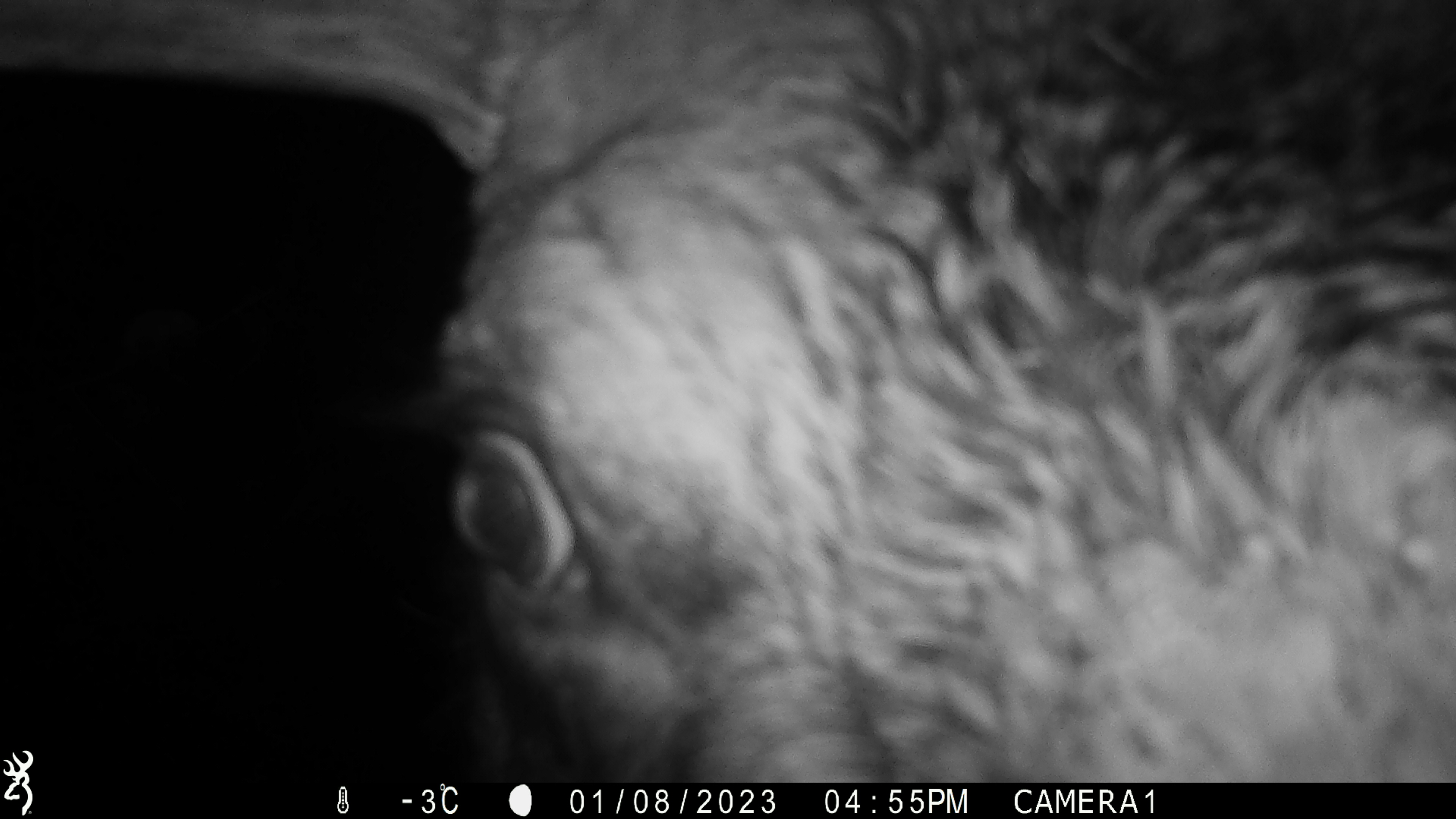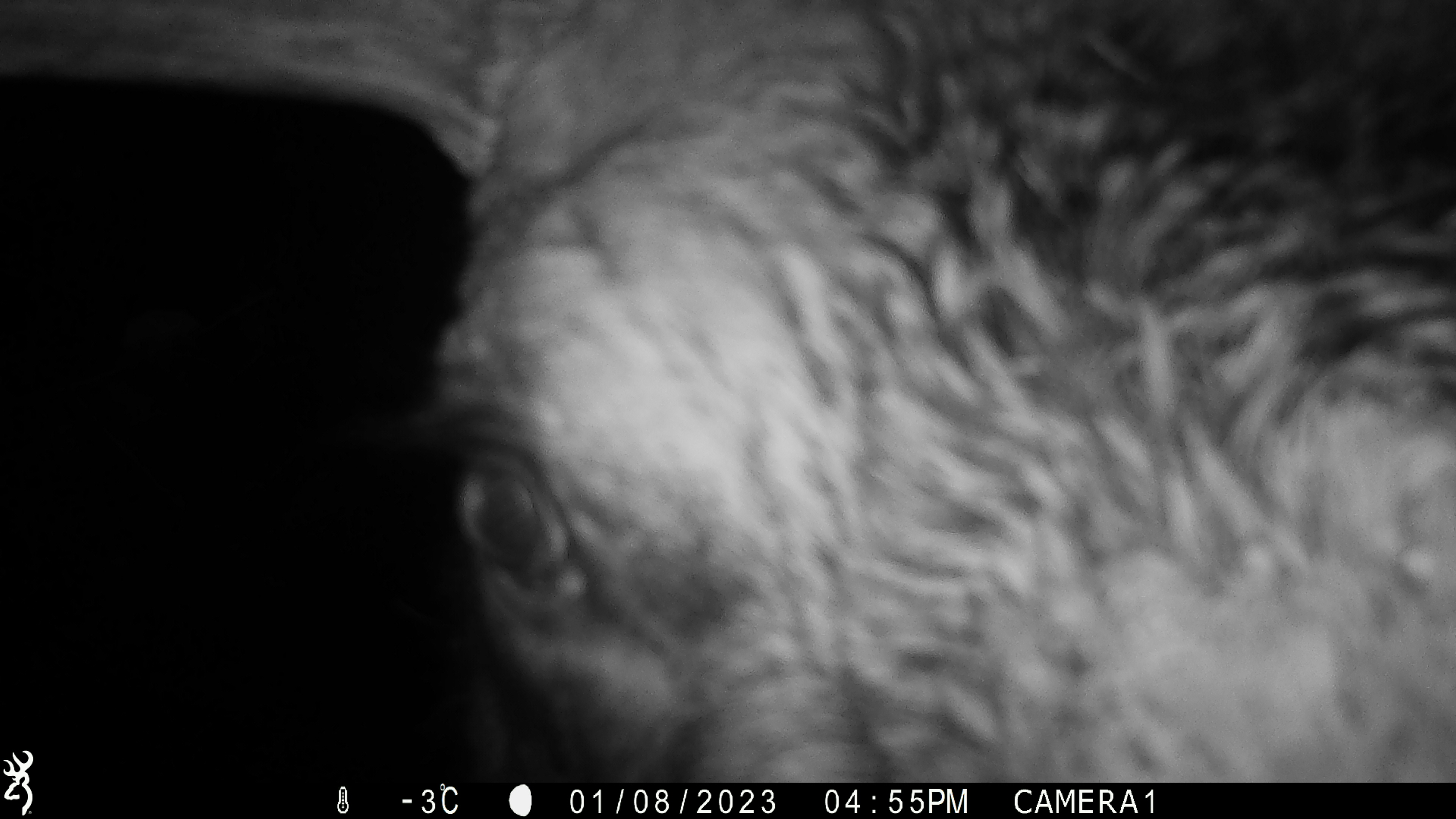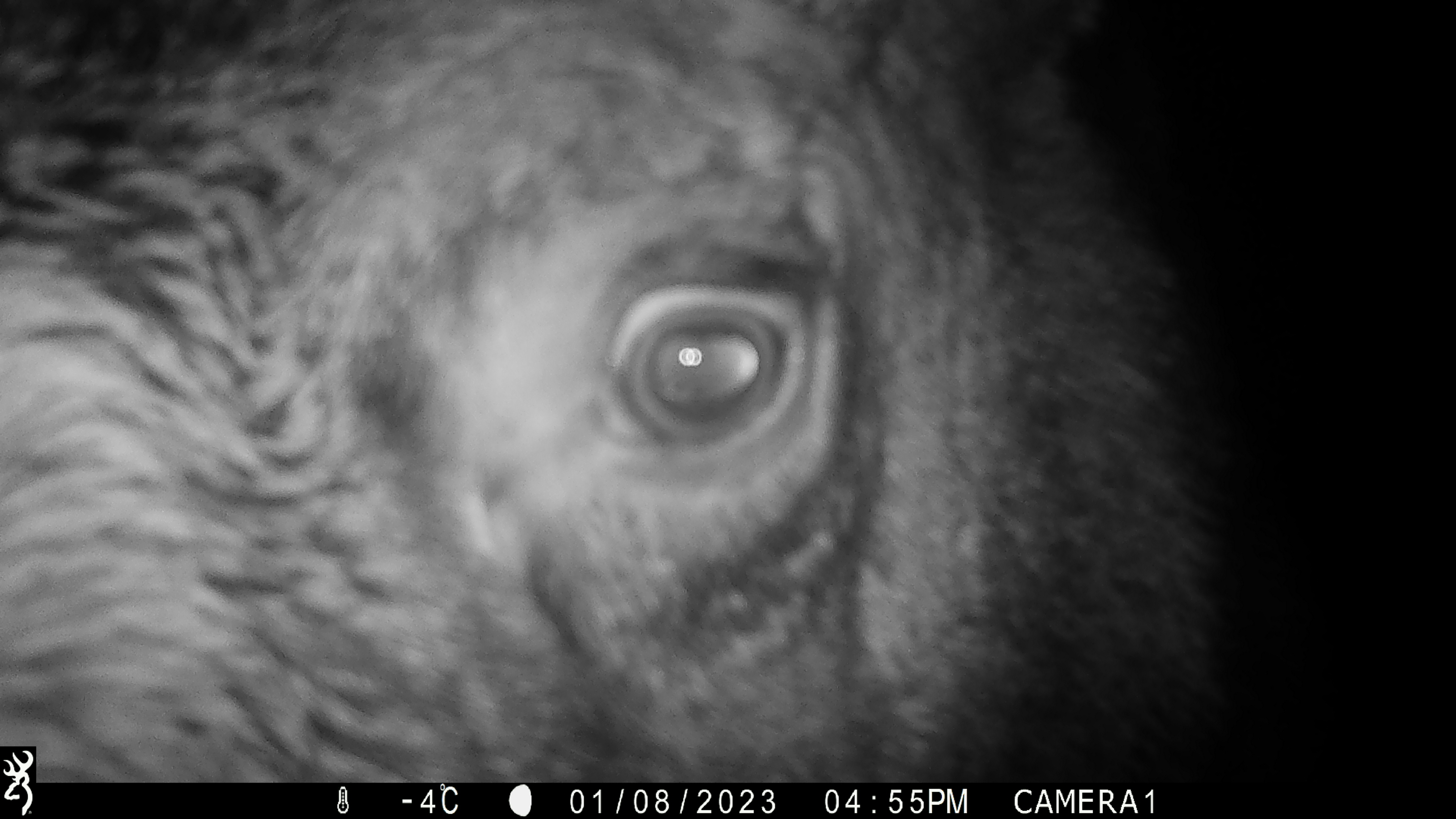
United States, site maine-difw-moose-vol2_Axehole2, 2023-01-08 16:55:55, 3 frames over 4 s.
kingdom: Animalia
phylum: Chordata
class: Mammalia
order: Artiodactyla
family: Cervidae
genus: Alces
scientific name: Alces alces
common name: moose